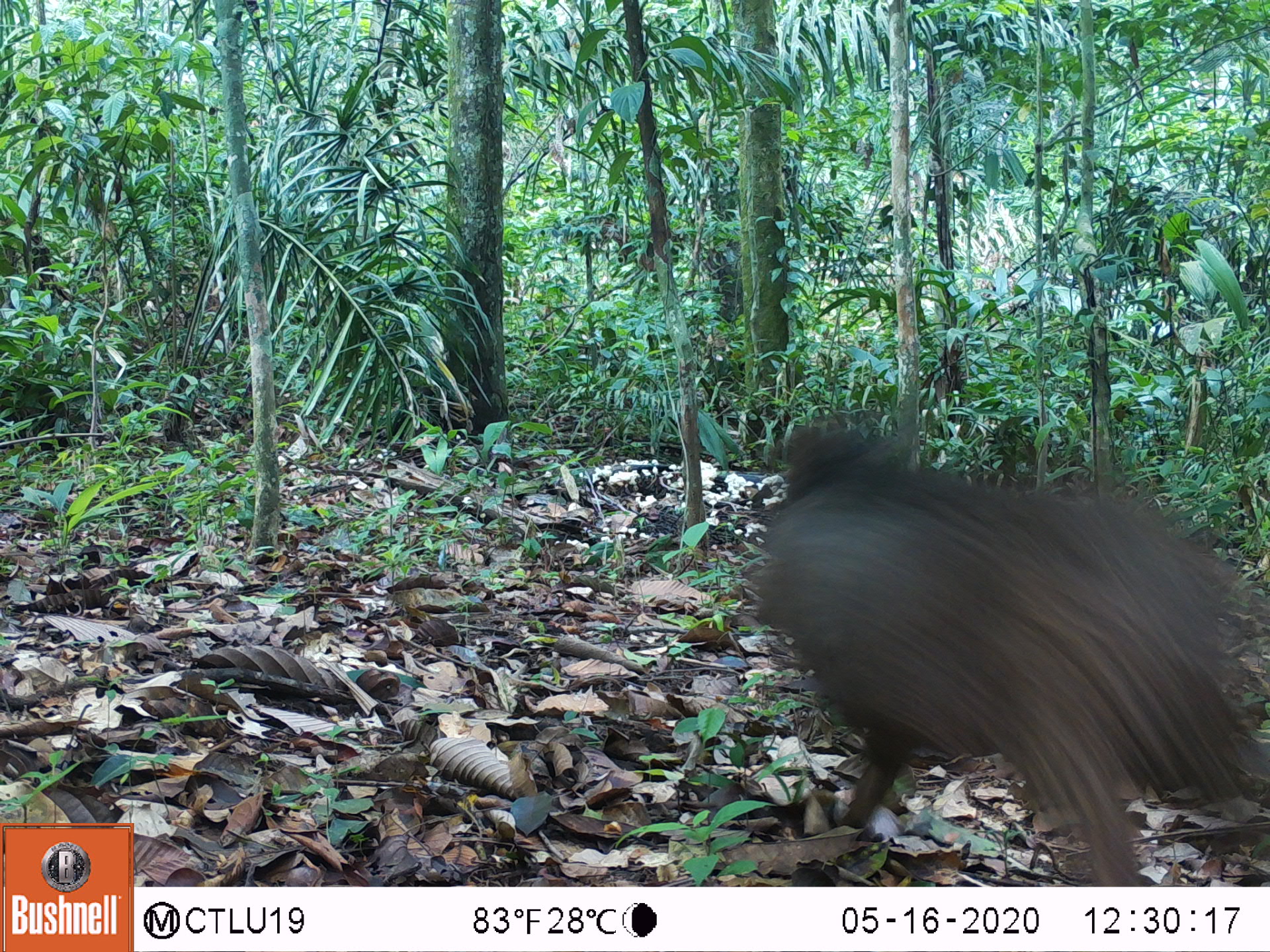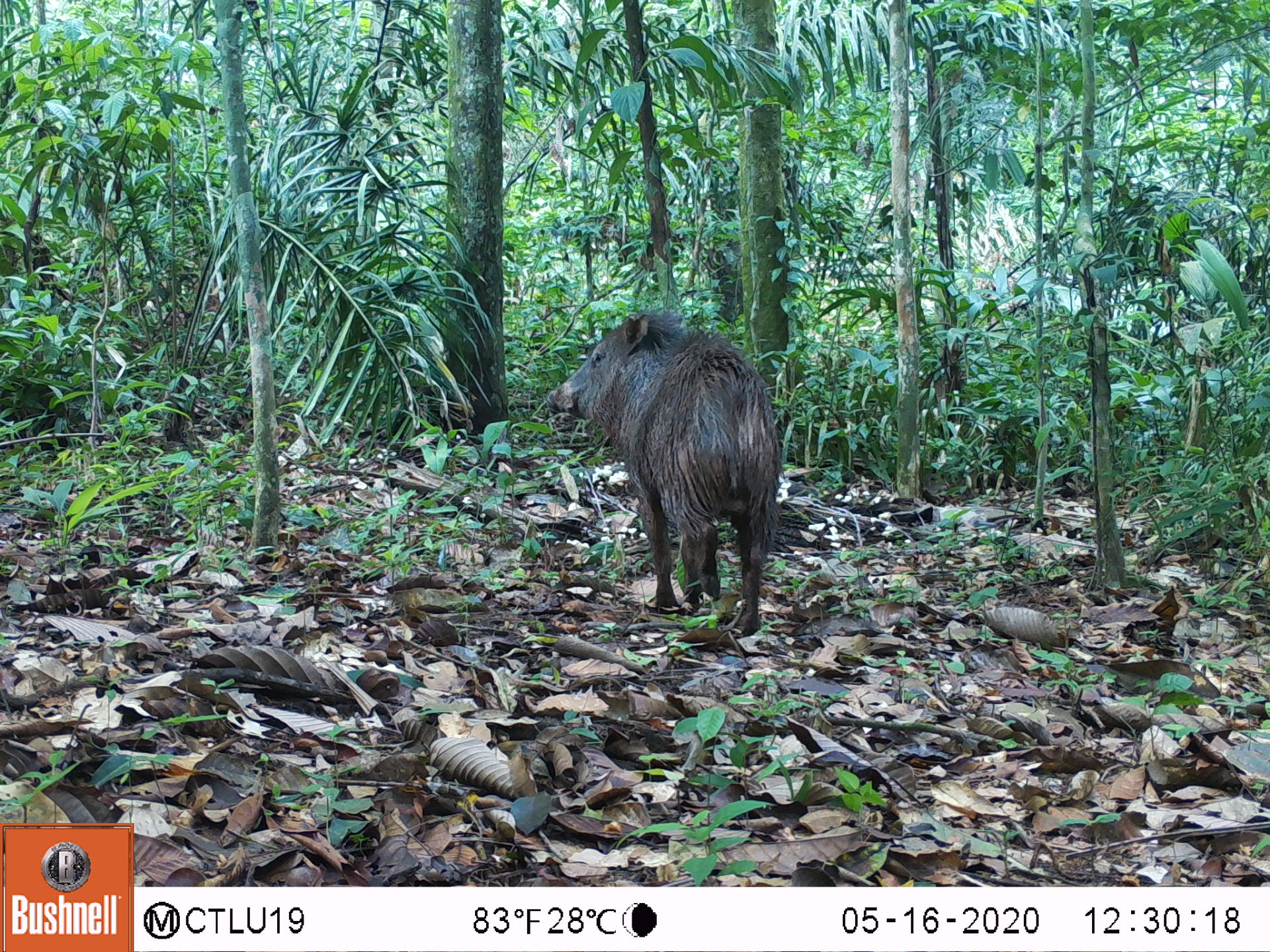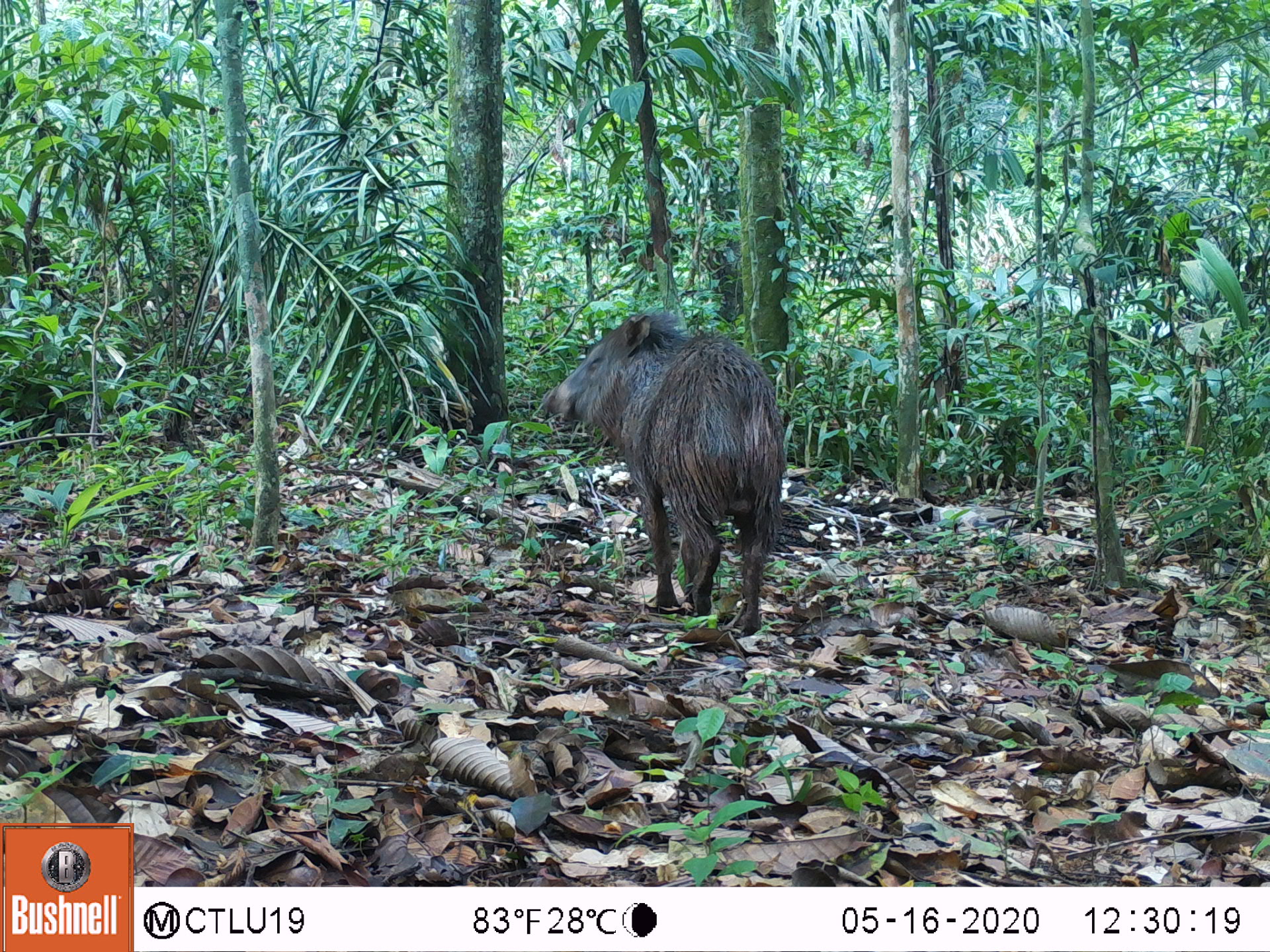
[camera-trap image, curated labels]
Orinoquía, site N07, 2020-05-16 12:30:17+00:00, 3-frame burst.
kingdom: Animalia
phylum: Chordata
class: Mammalia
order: Artiodactyla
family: Tayassuidae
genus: Pecari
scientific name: Pecari tajacu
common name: collared peccary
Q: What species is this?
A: Collared peccary (Pecari tajacu).